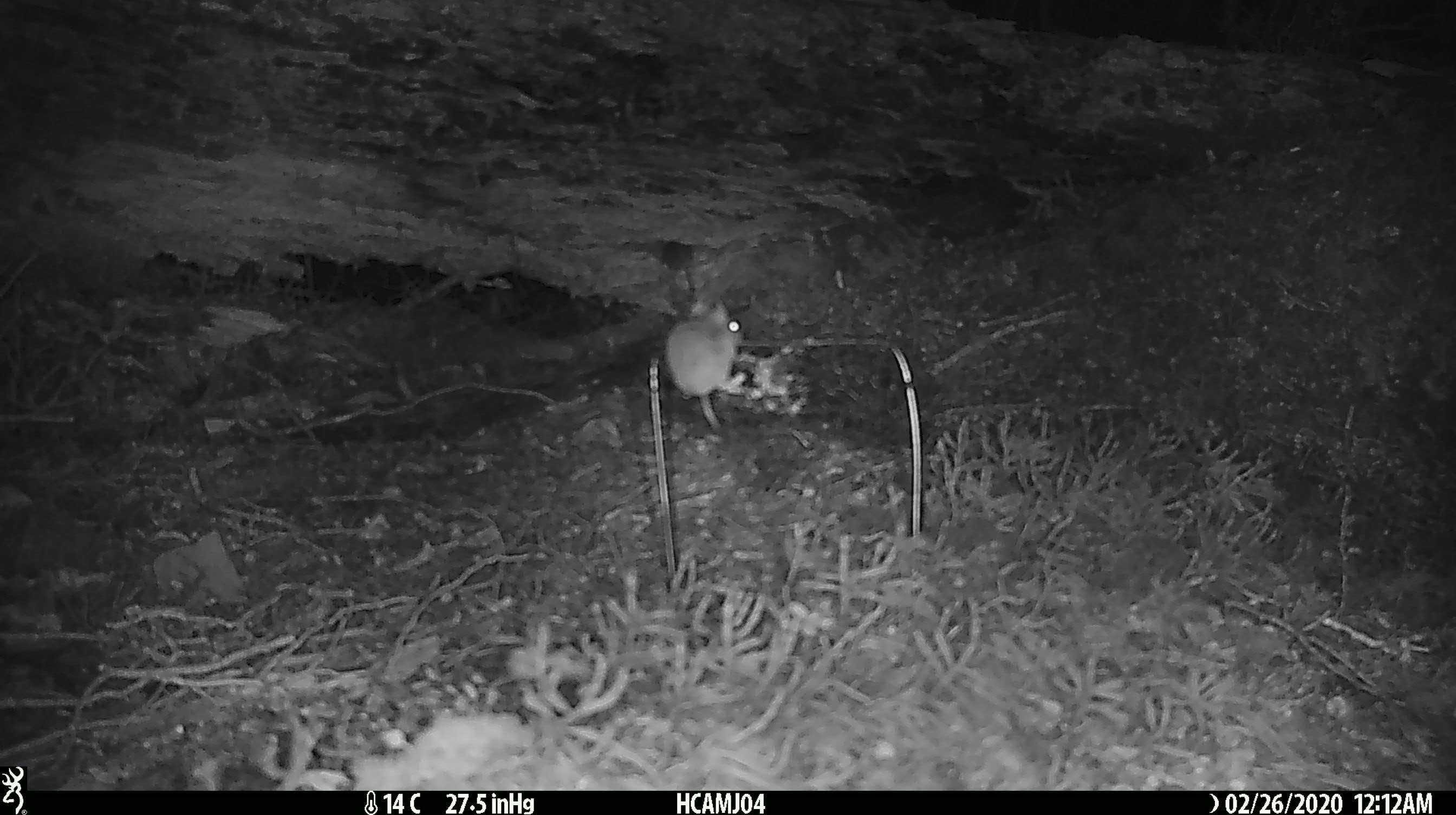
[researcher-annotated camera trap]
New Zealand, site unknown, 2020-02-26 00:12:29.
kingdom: Animalia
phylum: Chordata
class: Mammalia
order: Rodentia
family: Muridae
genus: Mus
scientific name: Mus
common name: mouse